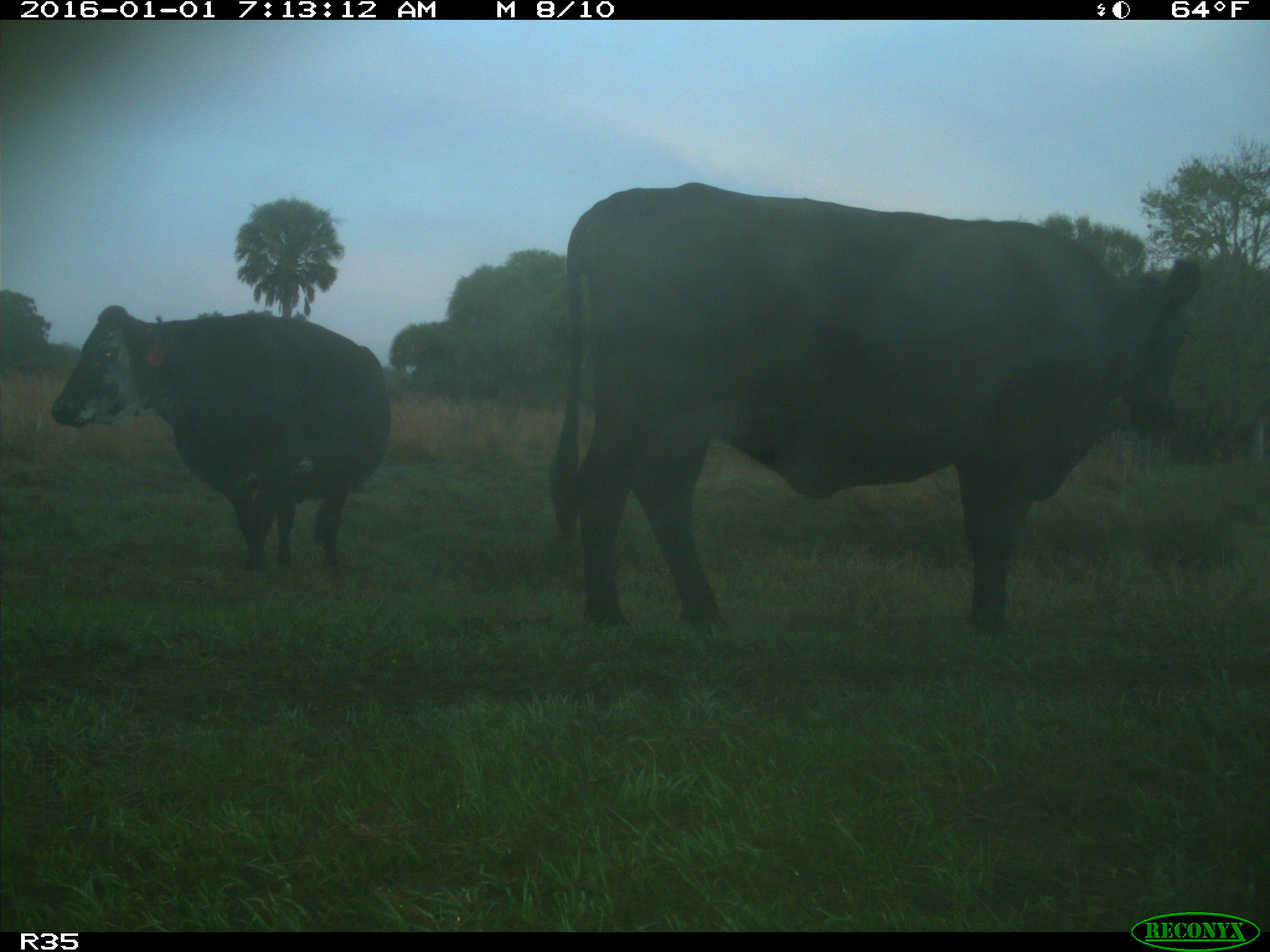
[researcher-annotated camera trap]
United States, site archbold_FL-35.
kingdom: Animalia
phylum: Chordata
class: Mammalia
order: Artiodactyla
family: Bovidae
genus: Bos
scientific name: Bos taurus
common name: domestic cow